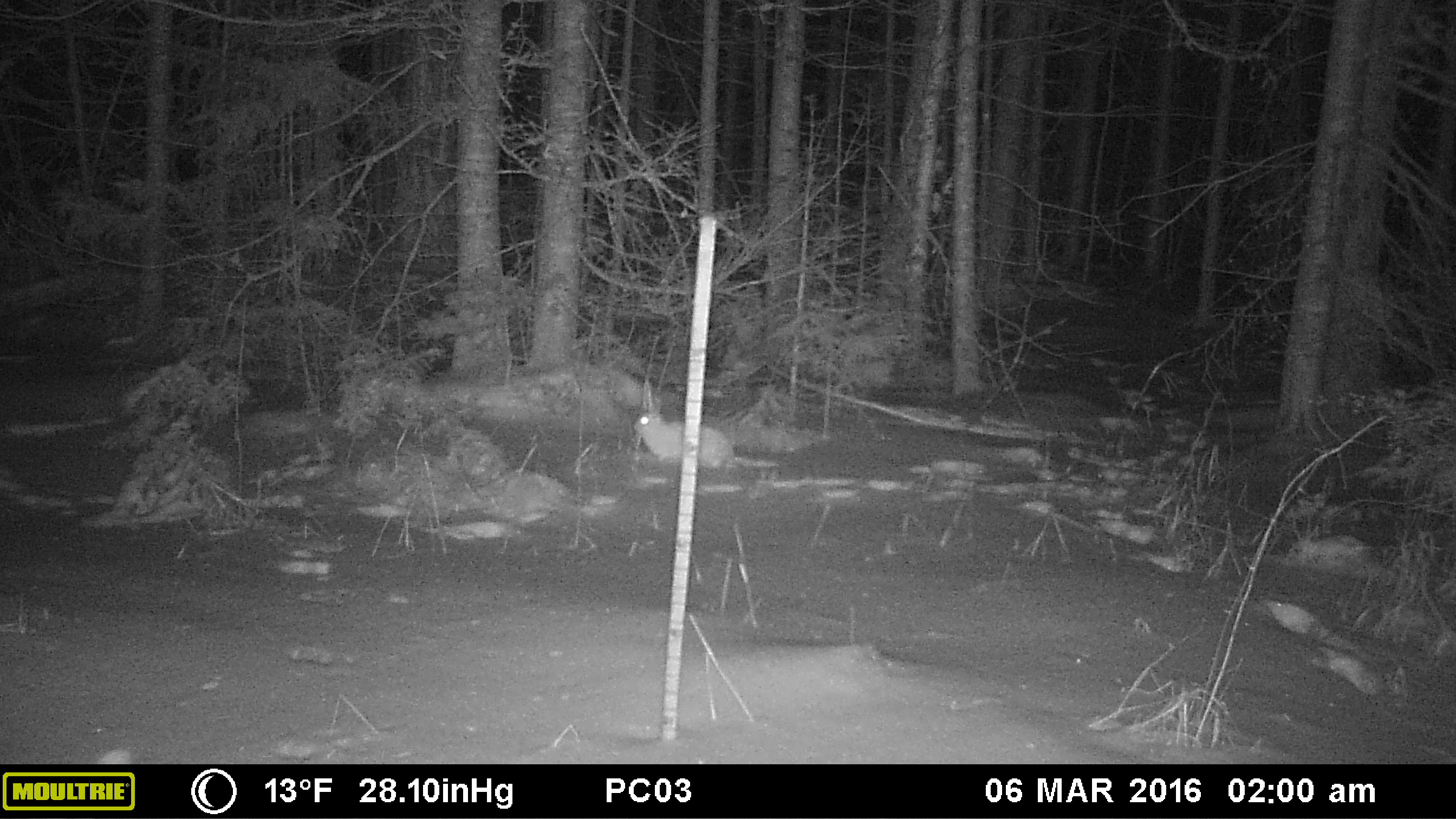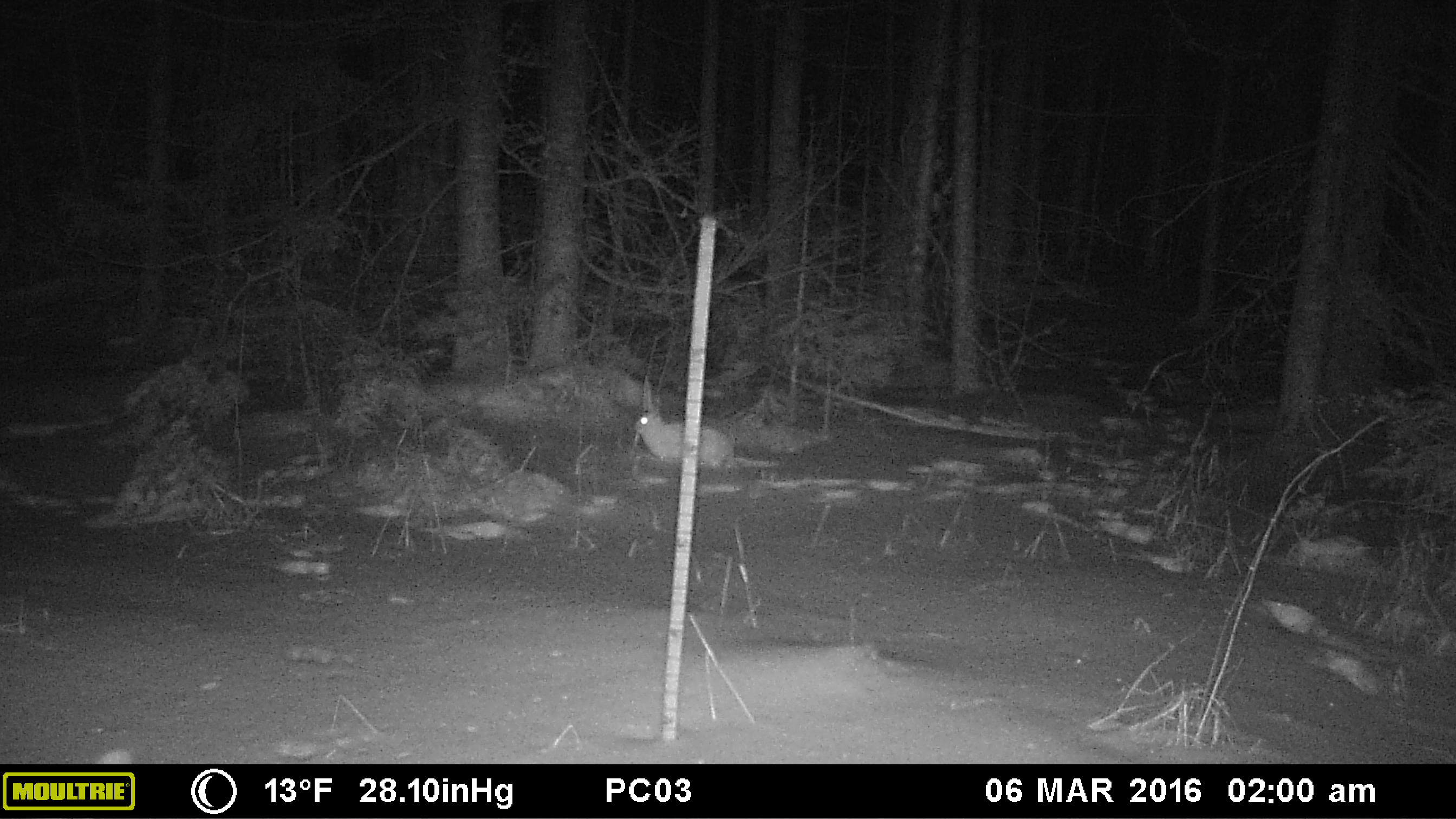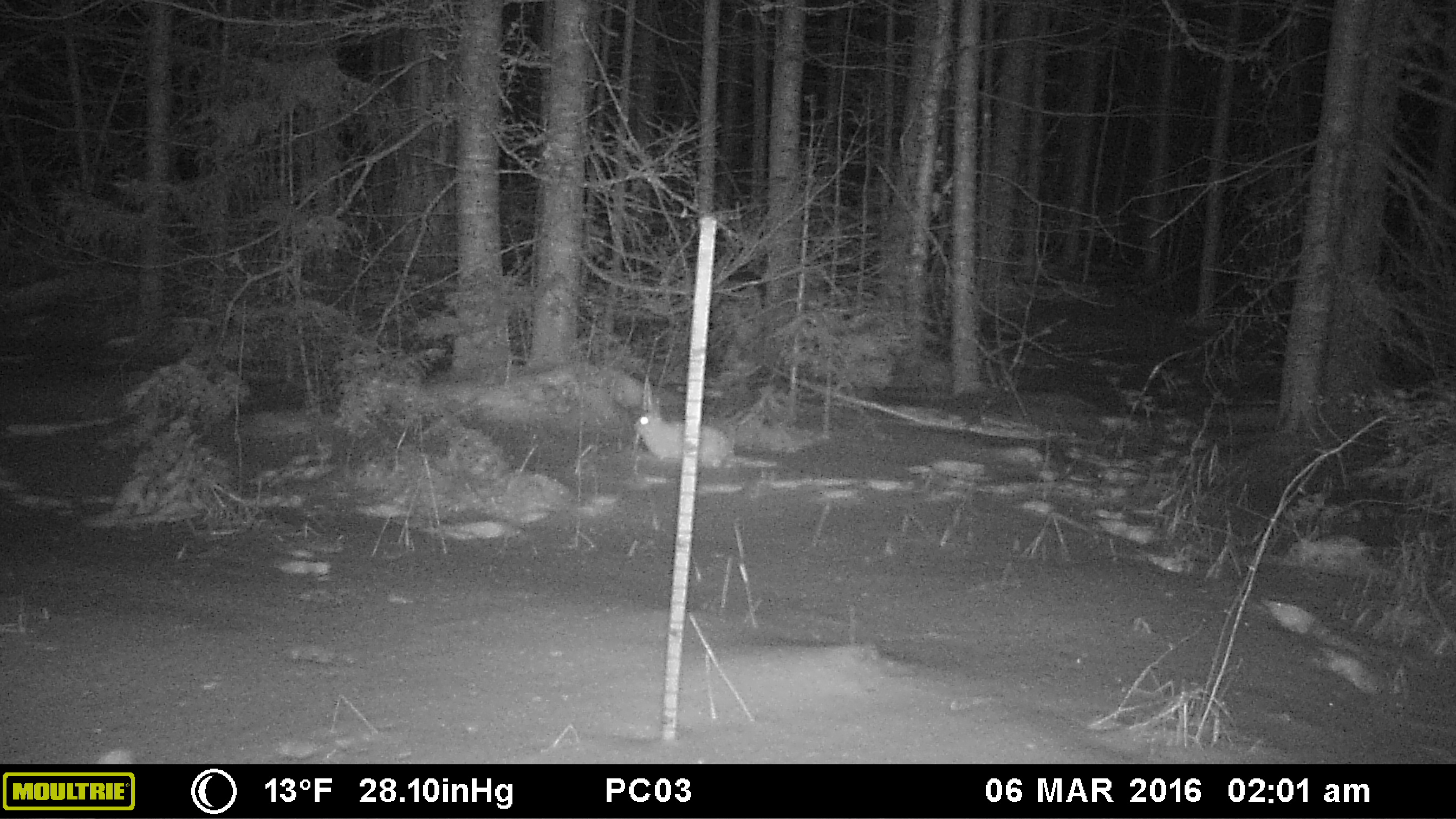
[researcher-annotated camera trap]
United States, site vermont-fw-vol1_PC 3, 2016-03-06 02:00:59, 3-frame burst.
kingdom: Animalia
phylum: Chordata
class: Mammalia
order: Lagomorpha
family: Leporidae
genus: Lepus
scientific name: Lepus americanus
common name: snowshoe hare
Snowshoe hare (Lepus americanus).